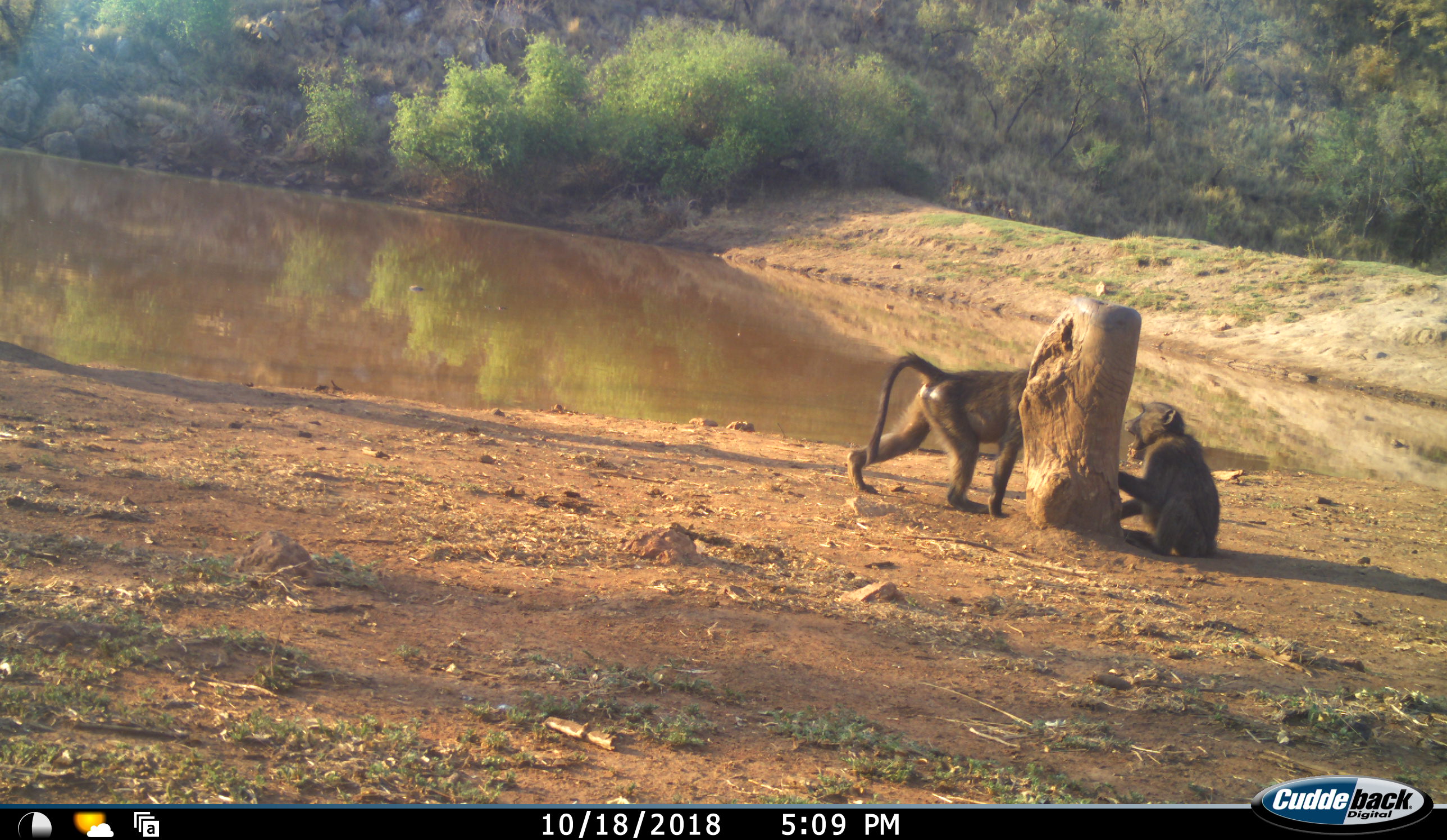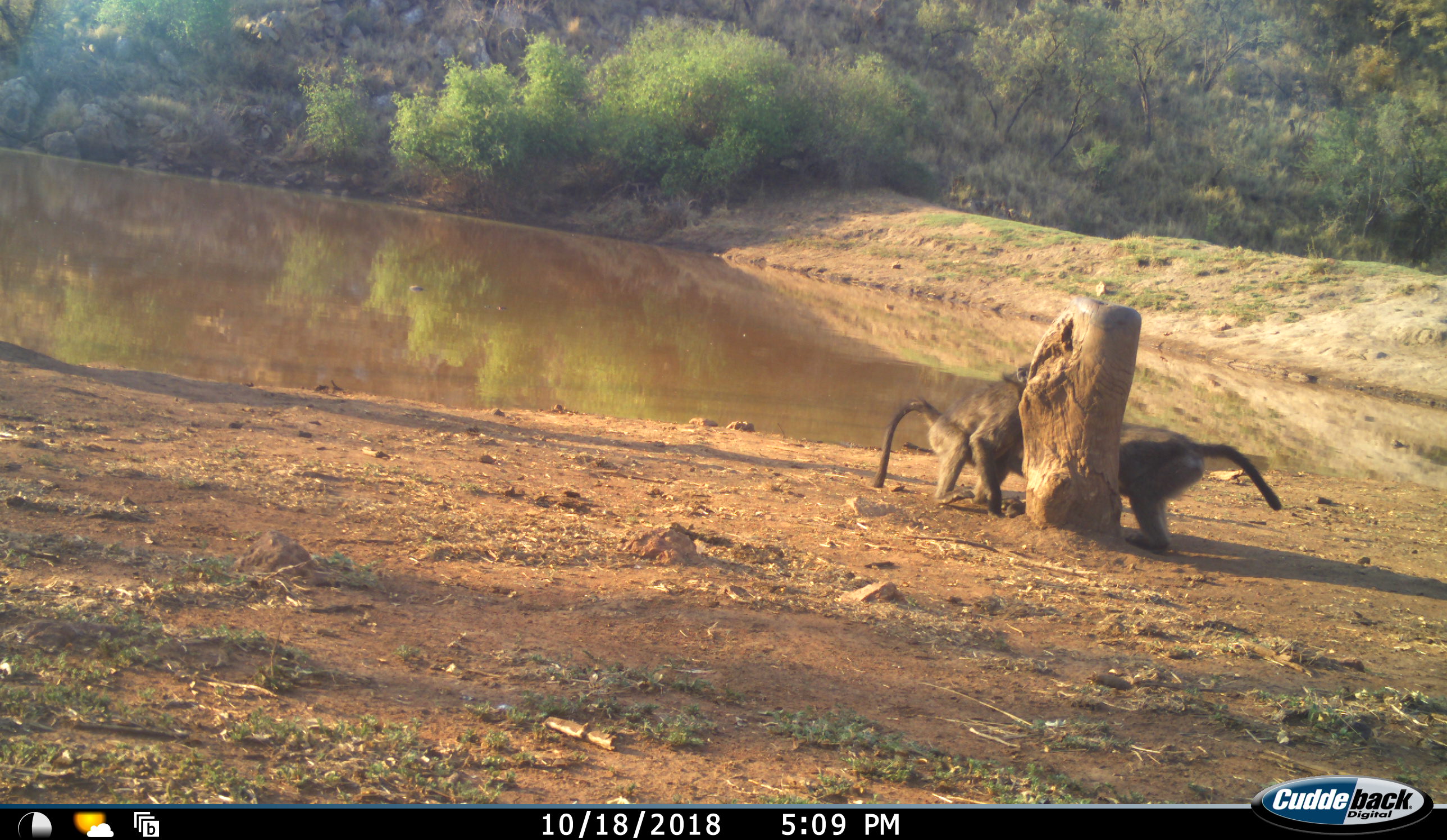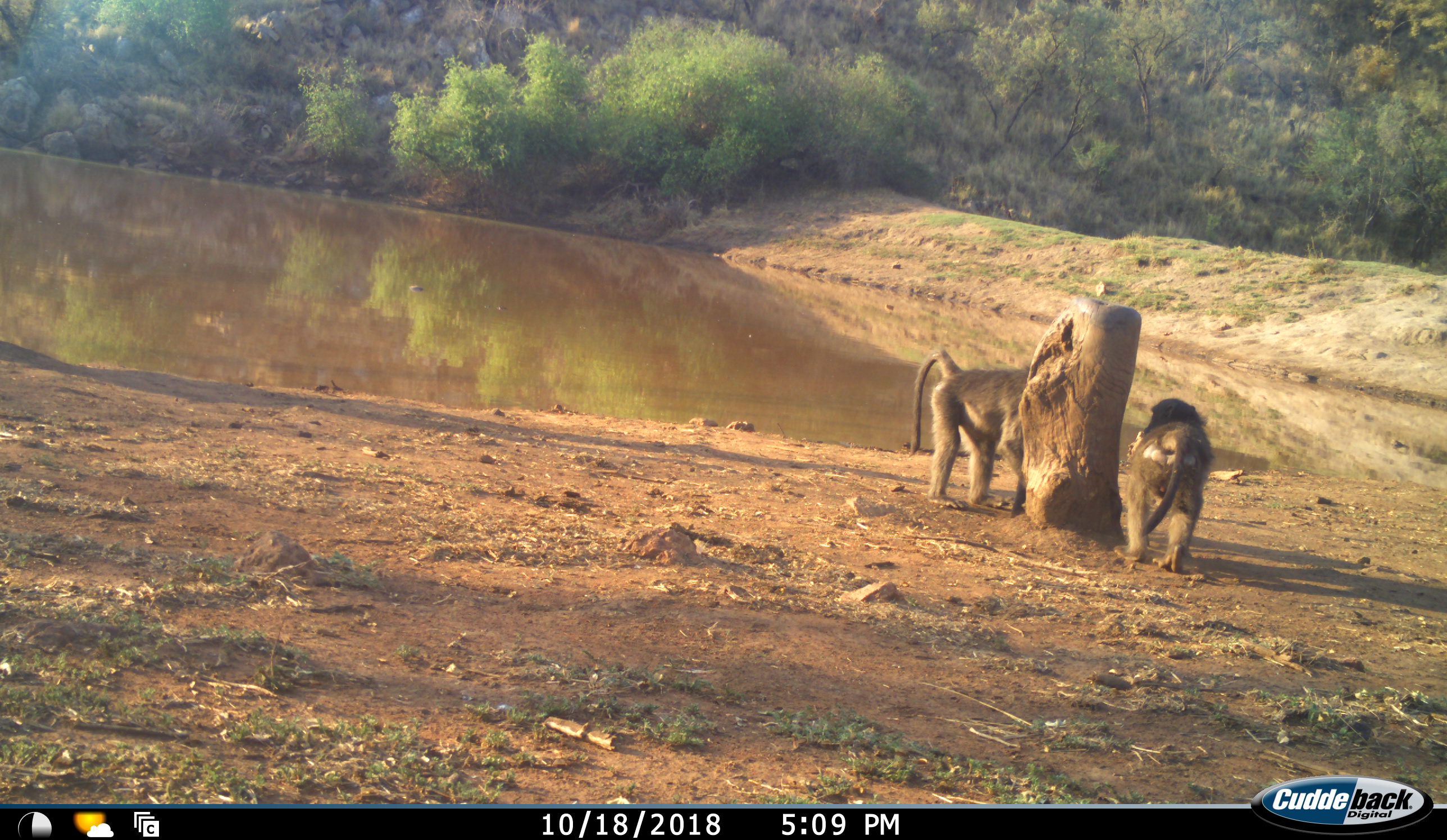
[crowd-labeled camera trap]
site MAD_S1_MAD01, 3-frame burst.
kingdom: Animalia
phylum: Chordata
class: Mammalia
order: Primates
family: Cercopithecidae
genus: Papio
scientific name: Papio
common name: baboon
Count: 2.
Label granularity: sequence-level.